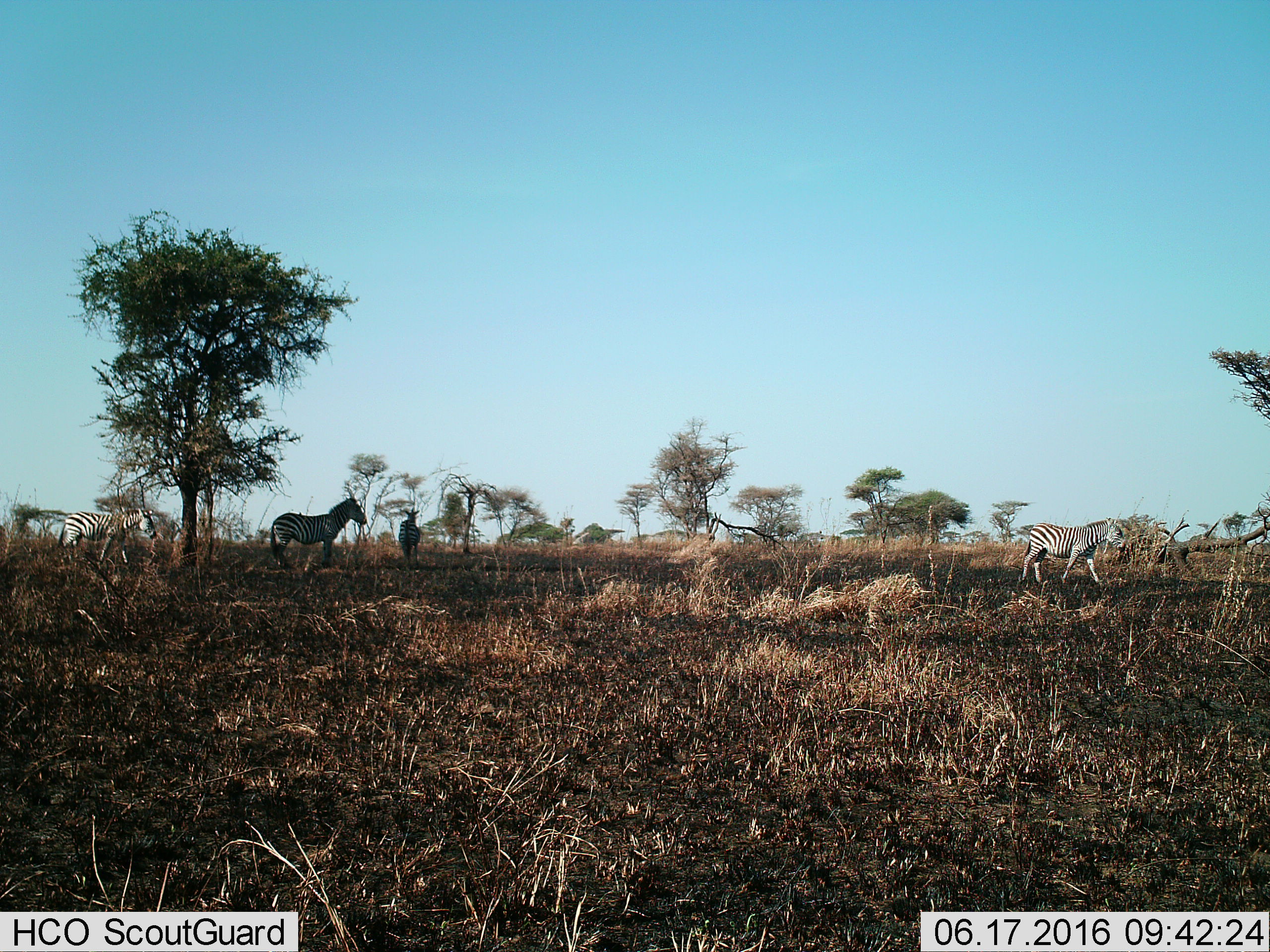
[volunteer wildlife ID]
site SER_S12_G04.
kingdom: Animalia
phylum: Chordata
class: Mammalia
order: Perissodactyla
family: Equidae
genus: Equus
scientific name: Equus quagga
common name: plains zebra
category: zebraplains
Zebraplains (plains zebra) (Equus quagga), count 4. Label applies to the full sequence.